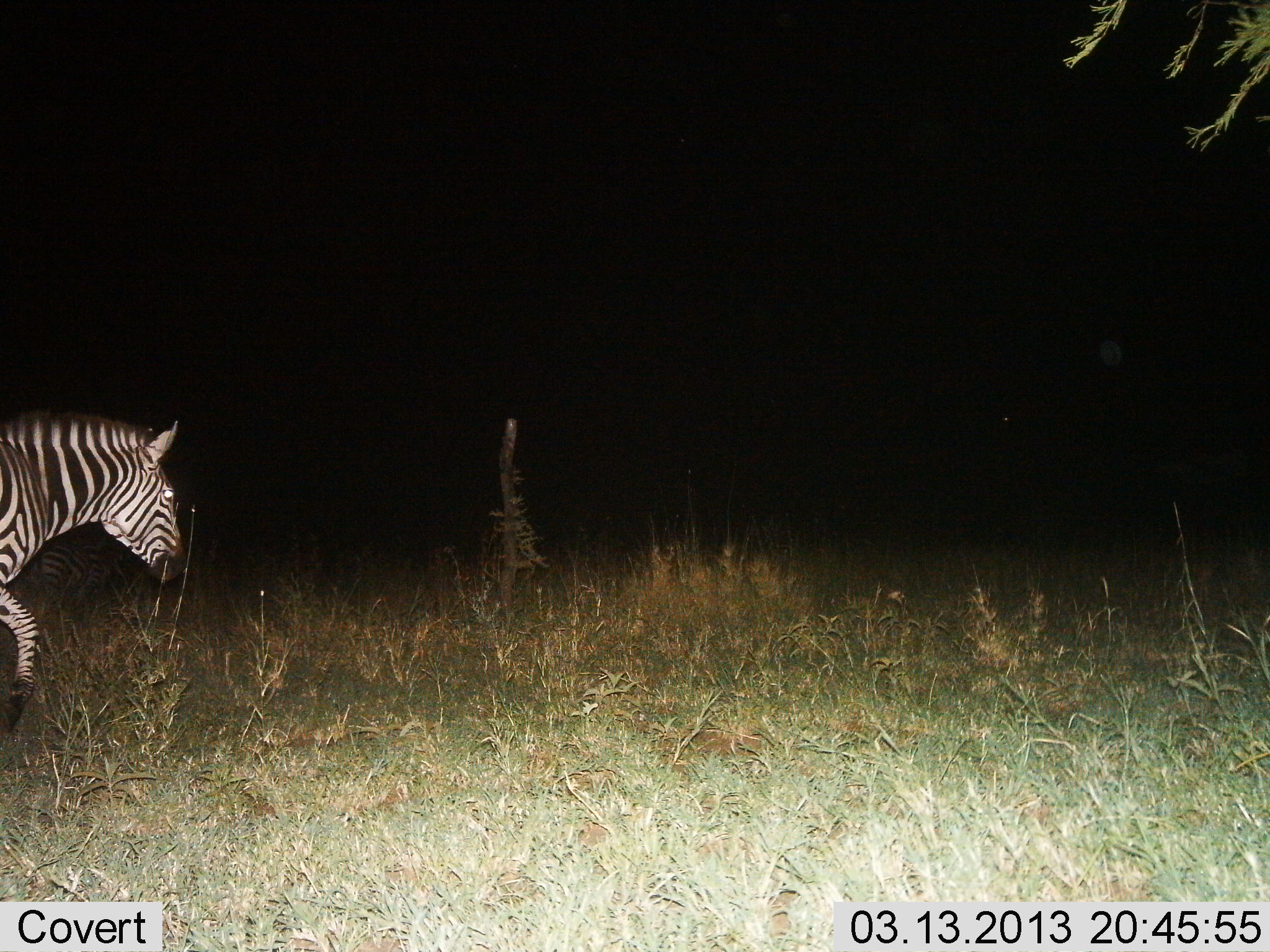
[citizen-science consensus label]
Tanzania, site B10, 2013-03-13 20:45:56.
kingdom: Animalia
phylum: Chordata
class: Mammalia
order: Perissodactyla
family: Equidae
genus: Equus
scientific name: Equus quagga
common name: plains zebra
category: zebra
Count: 1.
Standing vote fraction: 9%.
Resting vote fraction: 0%.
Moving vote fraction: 94%.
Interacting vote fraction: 0%.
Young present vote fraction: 0%.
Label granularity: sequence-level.